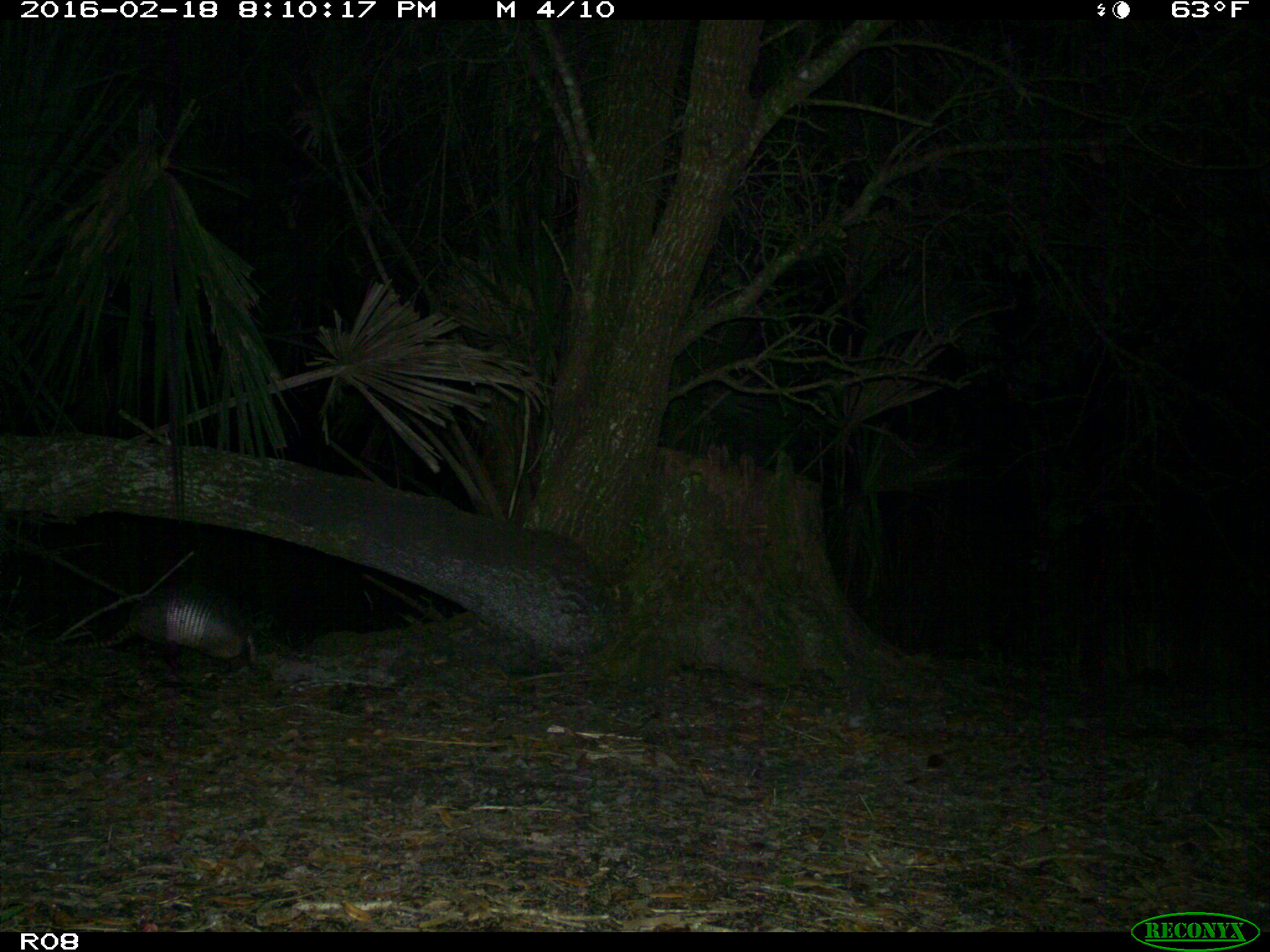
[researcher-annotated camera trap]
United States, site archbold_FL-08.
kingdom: Animalia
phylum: Chordata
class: Mammalia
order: Cingulata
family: Dasypodidae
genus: Dasypus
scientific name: Dasypus novemcinctus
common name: nine-banded armadillo